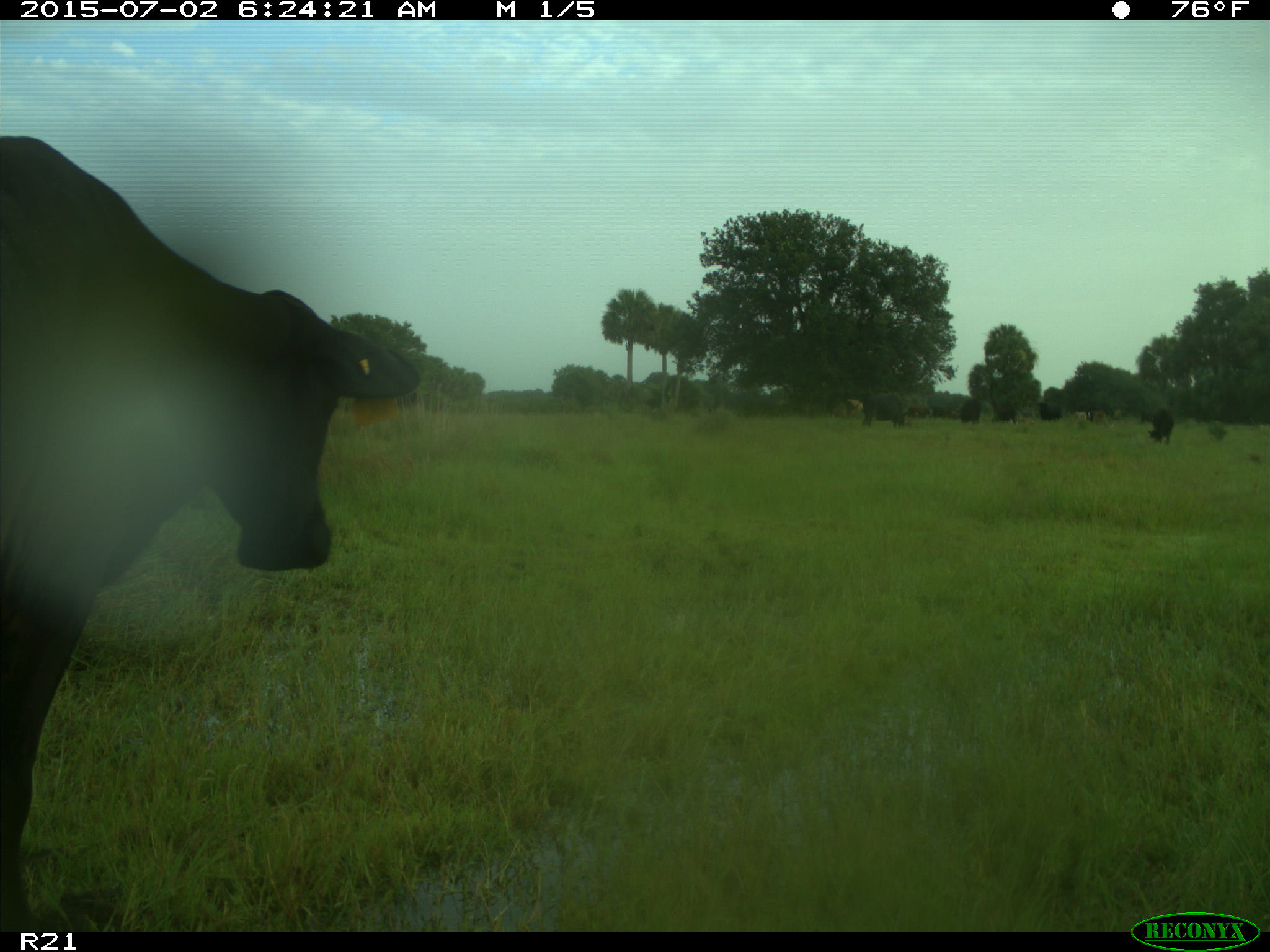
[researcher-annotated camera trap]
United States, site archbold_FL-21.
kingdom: Animalia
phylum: Chordata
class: Mammalia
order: Artiodactyla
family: Bovidae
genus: Bos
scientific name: Bos taurus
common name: domestic cow